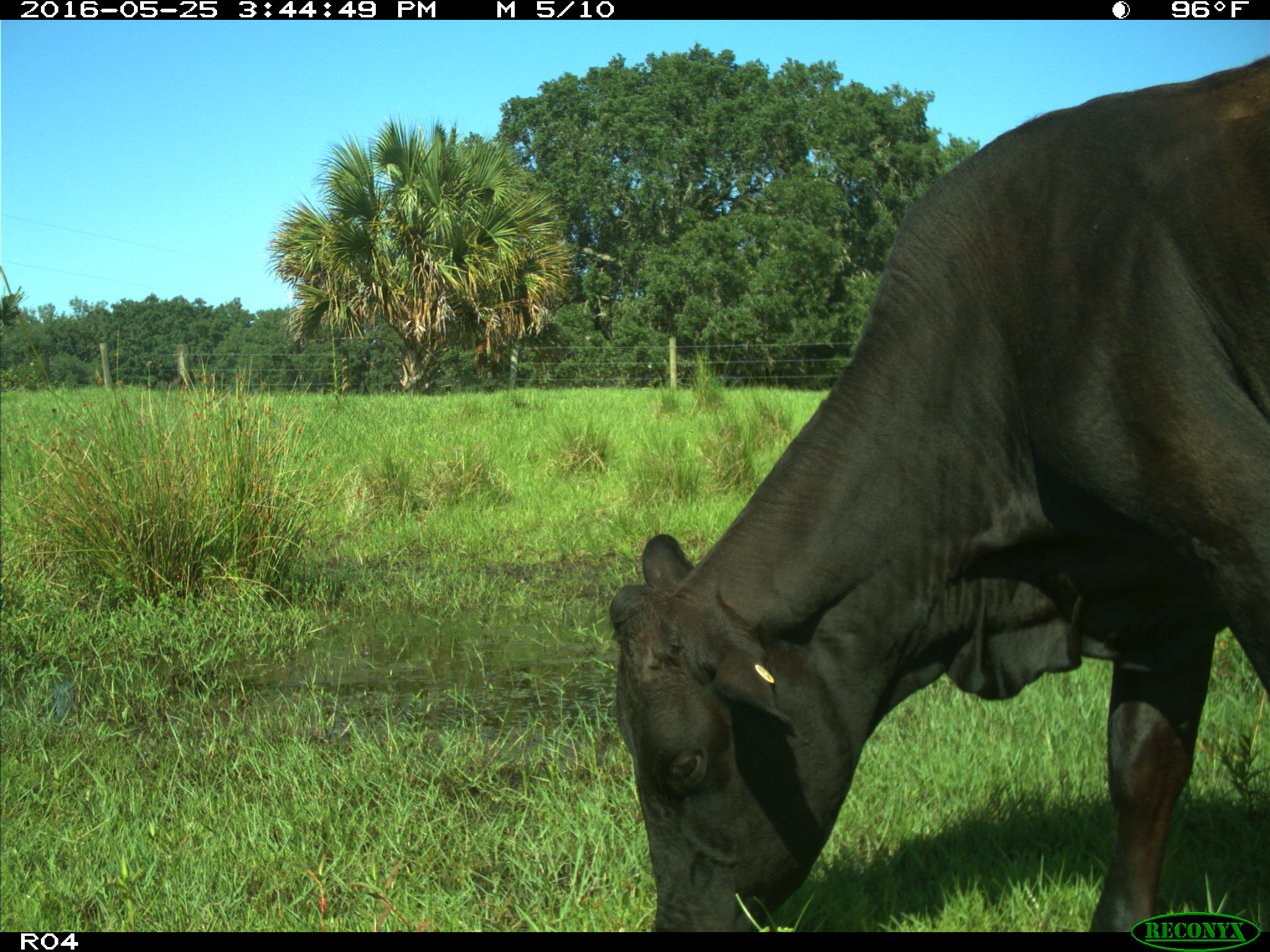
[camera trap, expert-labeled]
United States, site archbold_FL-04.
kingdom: Animalia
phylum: Chordata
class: Mammalia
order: Artiodactyla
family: Bovidae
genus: Bos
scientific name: Bos taurus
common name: domestic cow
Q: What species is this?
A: Bos taurus (domestic cow).